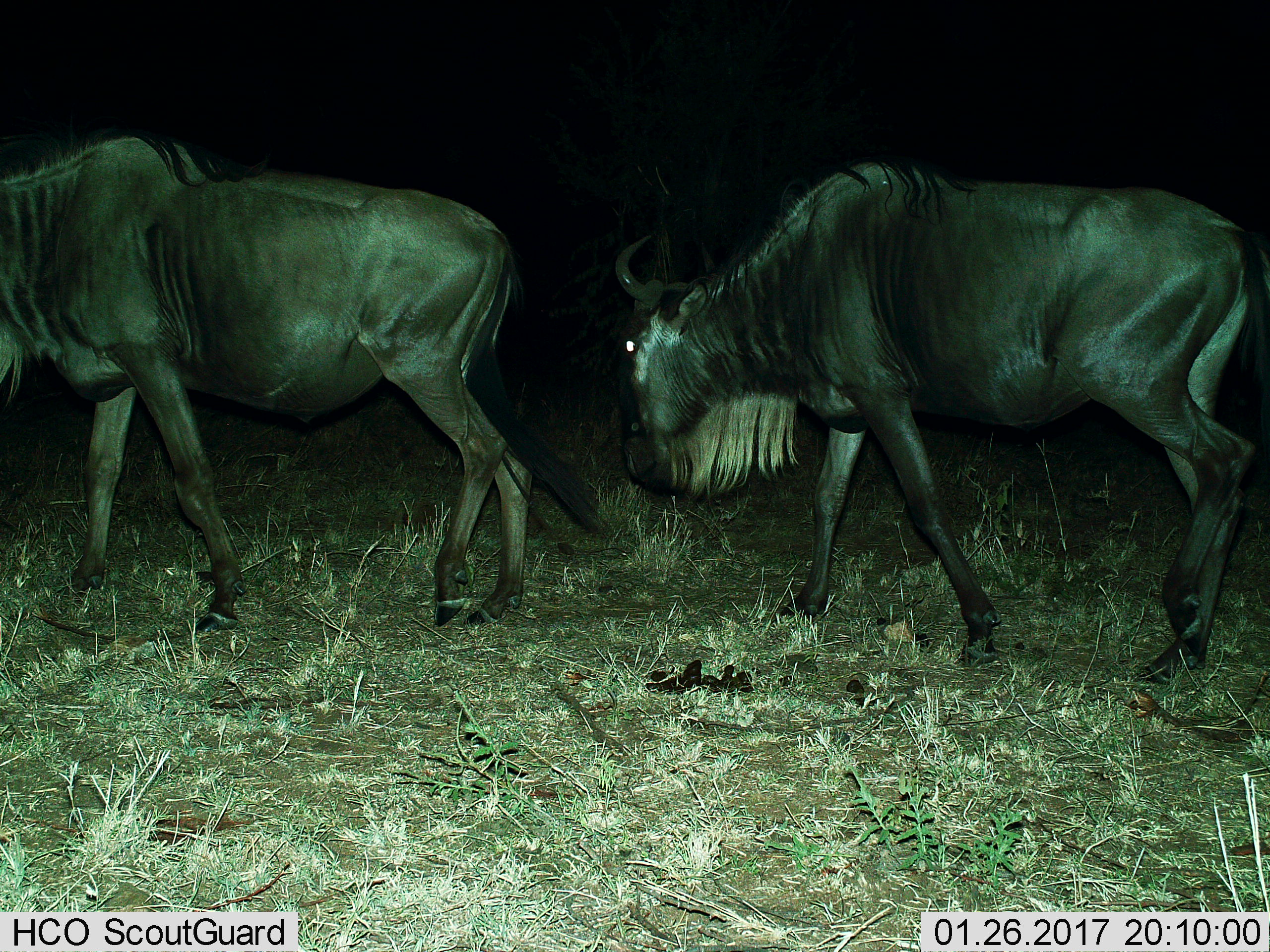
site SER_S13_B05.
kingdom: Animalia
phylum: Chordata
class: Mammalia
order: Artiodactyla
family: Bovidae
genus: Connochaetes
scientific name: Connochaetes taurinus taurinus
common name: blue wildebeest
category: wildebeestblue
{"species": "wildebeestblue (blue wildebeest) (Connochaetes taurinus taurinus)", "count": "2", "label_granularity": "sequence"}